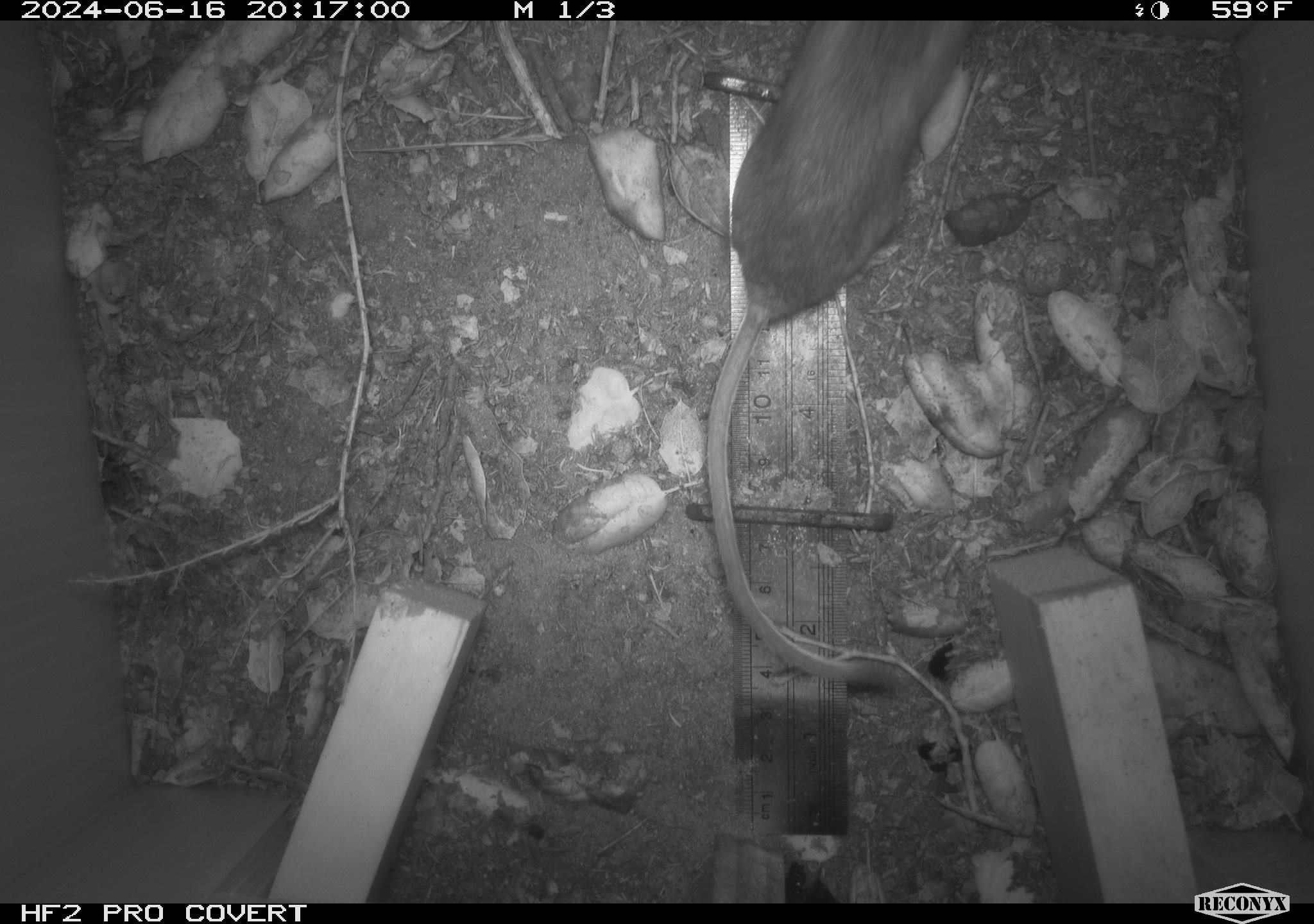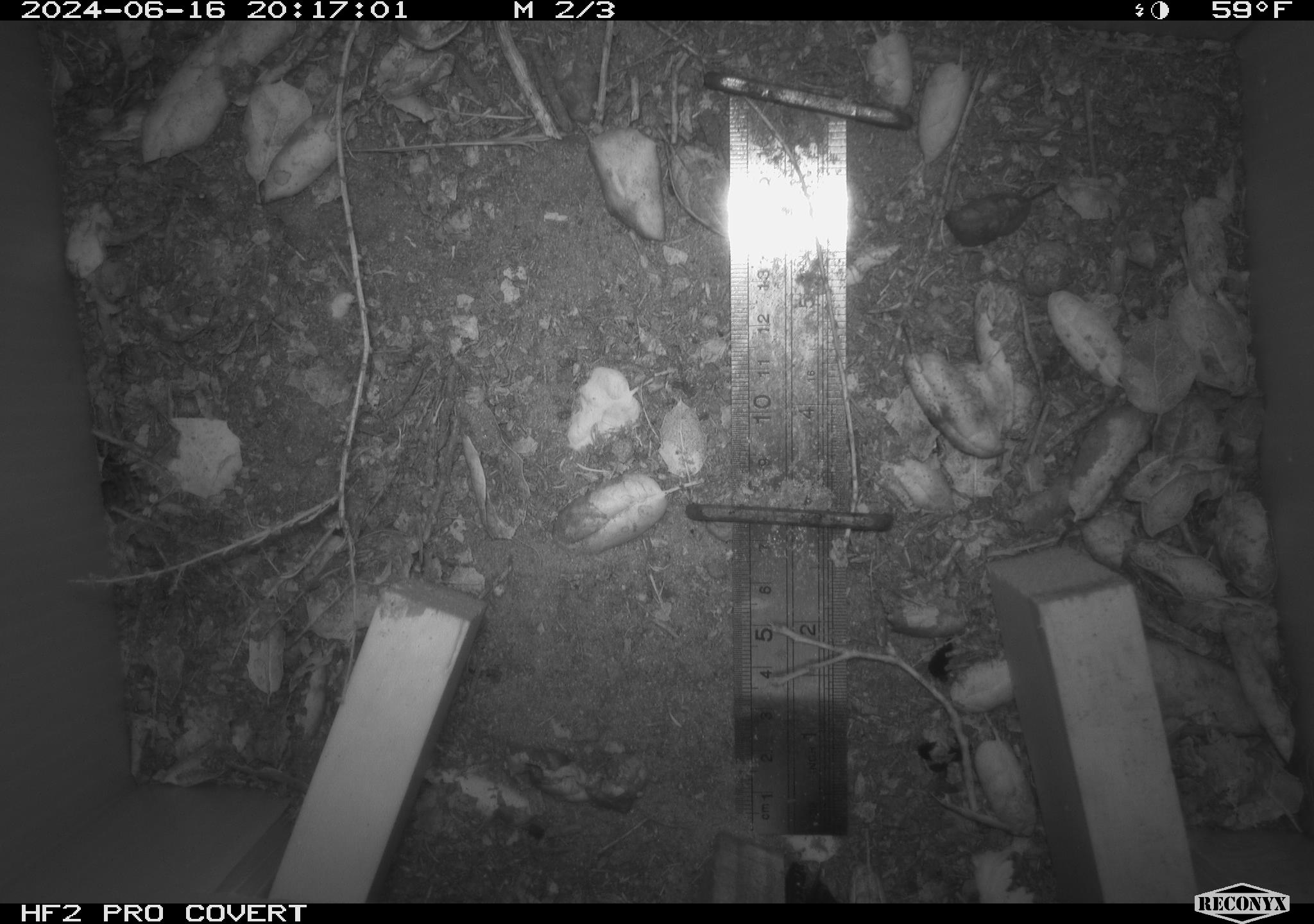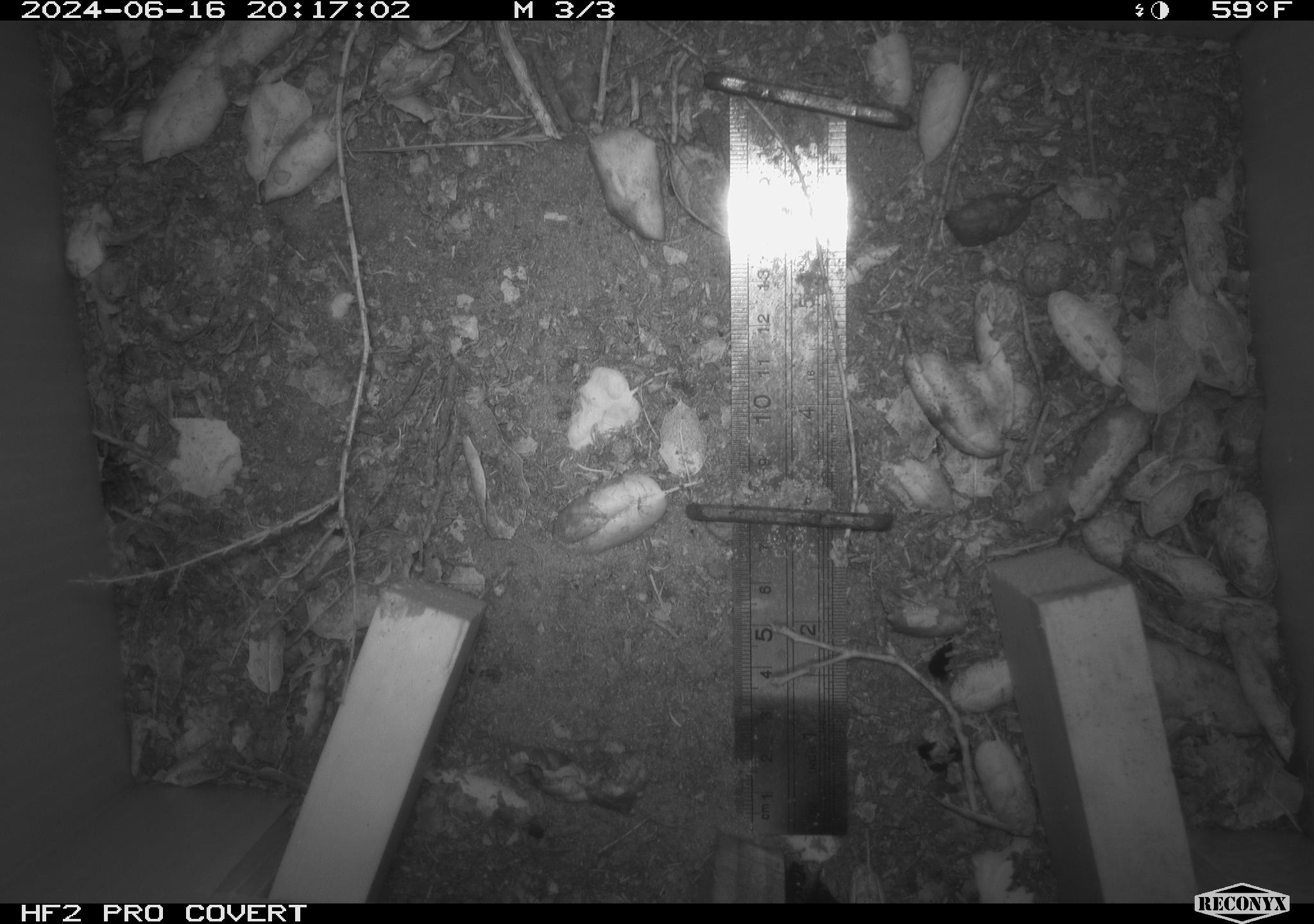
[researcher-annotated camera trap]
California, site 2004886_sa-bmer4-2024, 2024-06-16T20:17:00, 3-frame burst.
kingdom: Animalia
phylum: Chordata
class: Mammalia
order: Rodentia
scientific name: Rodentia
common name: woodrat or rat or mouse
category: woodrat or rat or mouse species